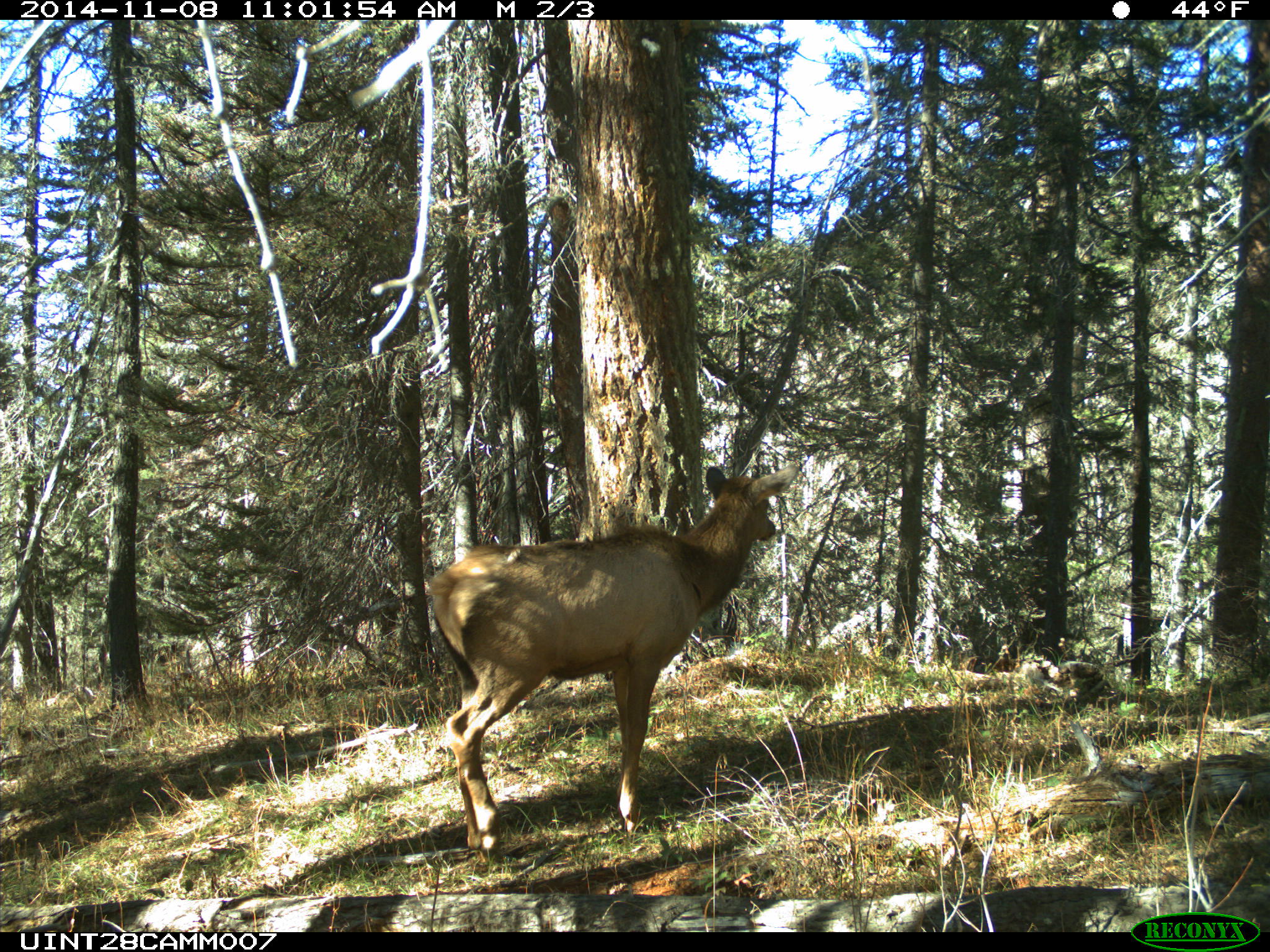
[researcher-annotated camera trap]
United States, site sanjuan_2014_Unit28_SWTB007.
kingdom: Animalia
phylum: Chordata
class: Mammalia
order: Artiodactyla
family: Cervidae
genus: Cervus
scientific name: Cervus elaphus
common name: red deer